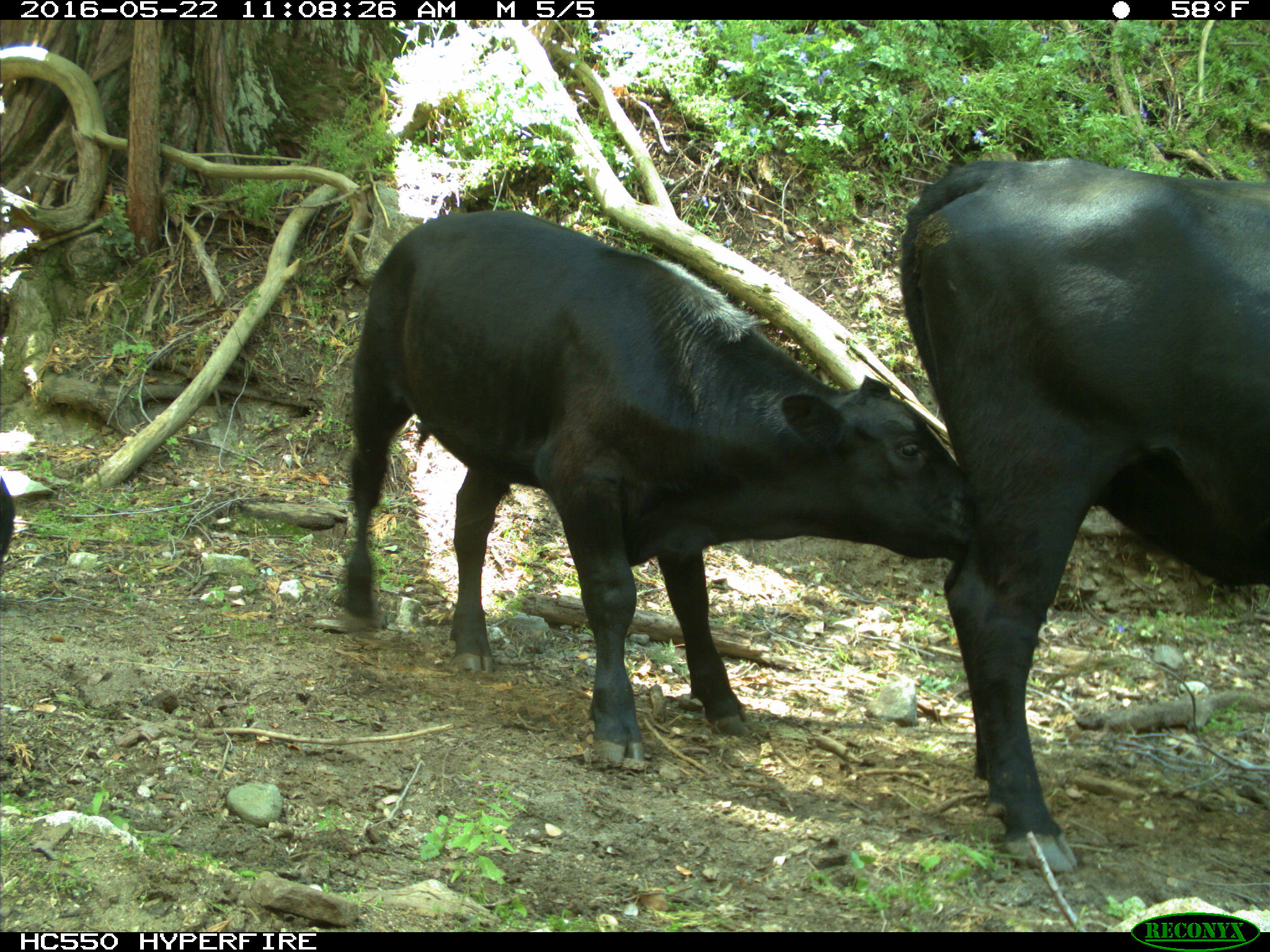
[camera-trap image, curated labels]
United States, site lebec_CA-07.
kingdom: Animalia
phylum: Chordata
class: Mammalia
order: Artiodactyla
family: Bovidae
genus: Bos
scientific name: Bos taurus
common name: domestic cow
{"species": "Bos taurus (domestic cow)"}